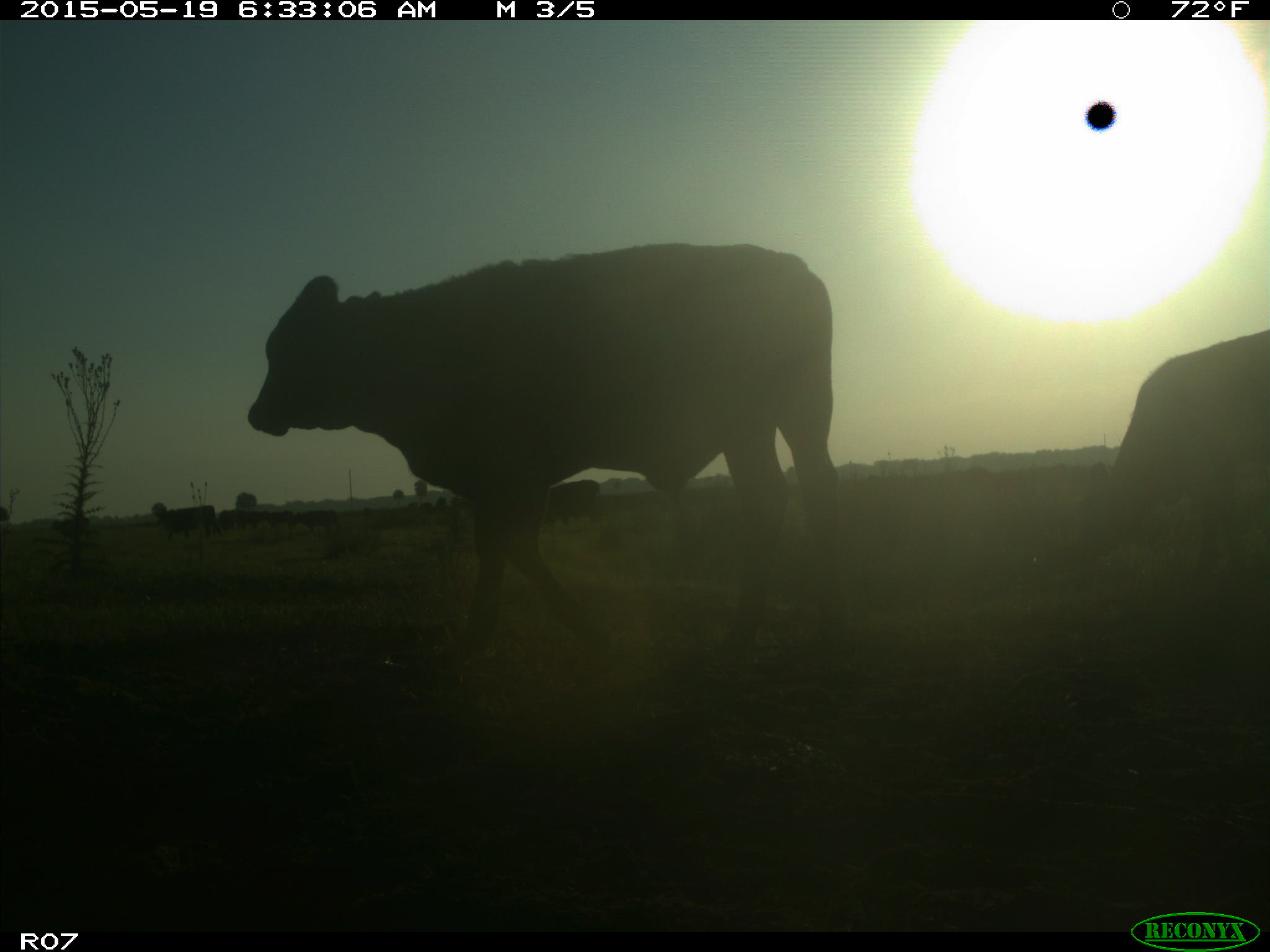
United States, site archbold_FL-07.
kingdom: Animalia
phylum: Chordata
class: Mammalia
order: Artiodactyla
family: Bovidae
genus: Bos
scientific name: Bos taurus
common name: domestic cow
Bos taurus (domestic cow).